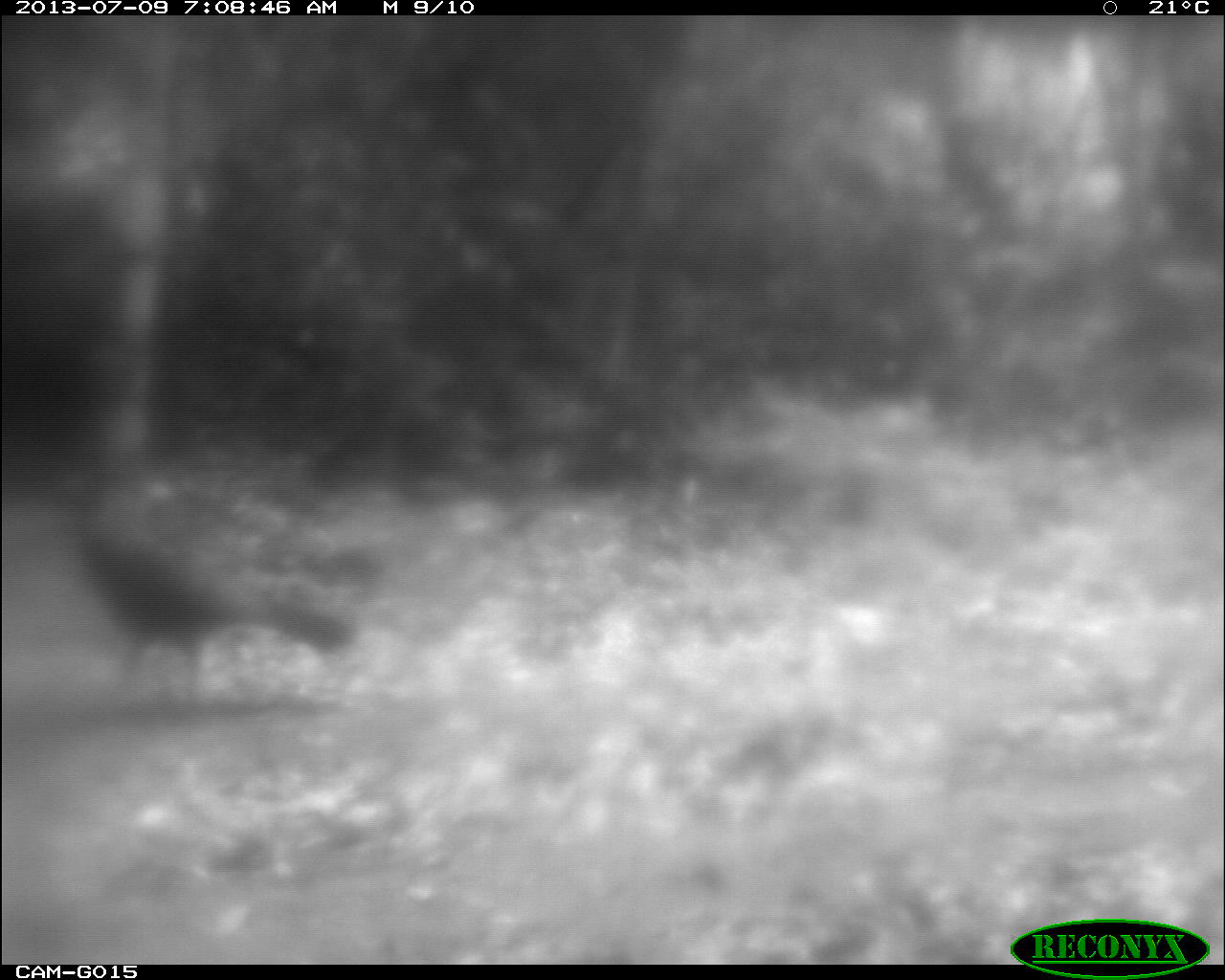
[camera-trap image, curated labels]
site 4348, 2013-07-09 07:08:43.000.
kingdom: Animalia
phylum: Chordata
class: Aves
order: Galliformes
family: Cracidae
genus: Crax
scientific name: Crax rubra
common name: great curassow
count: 1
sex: female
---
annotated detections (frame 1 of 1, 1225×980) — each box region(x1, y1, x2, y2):
crax rubra: region(70, 510, 355, 707)